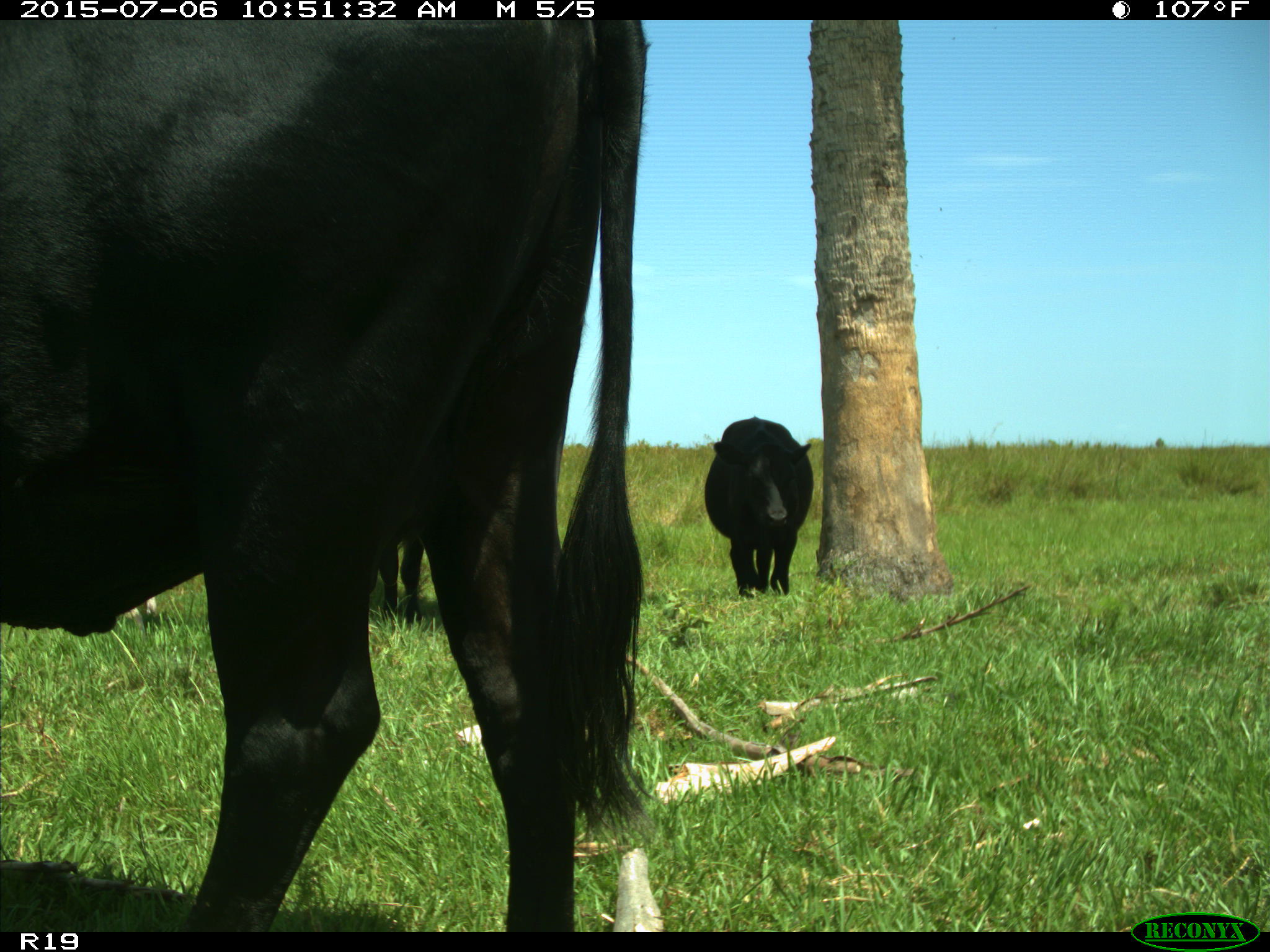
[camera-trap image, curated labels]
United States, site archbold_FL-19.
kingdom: Animalia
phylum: Chordata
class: Mammalia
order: Artiodactyla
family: Bovidae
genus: Bos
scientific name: Bos taurus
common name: domestic cow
Bos taurus (domestic cow).